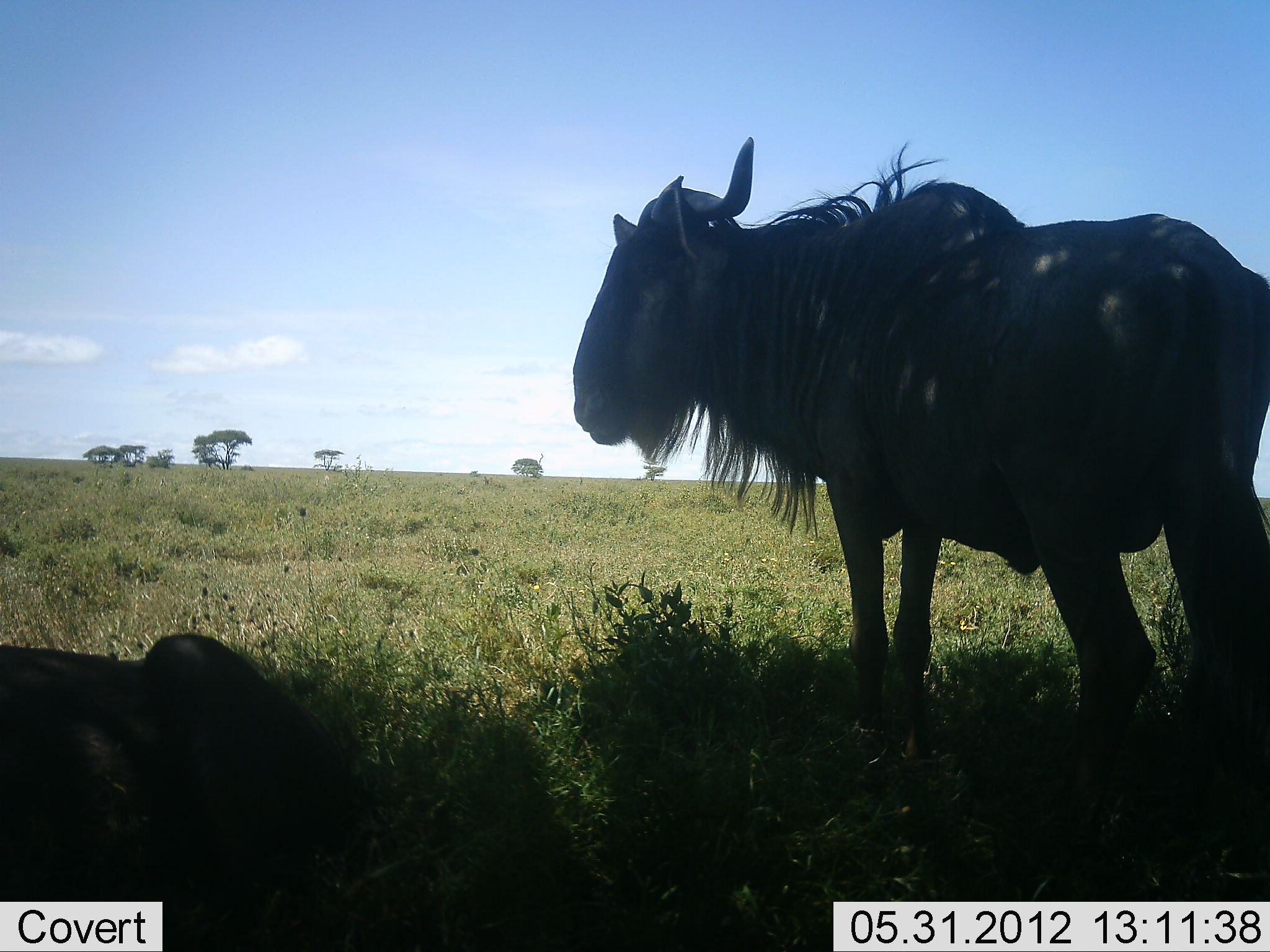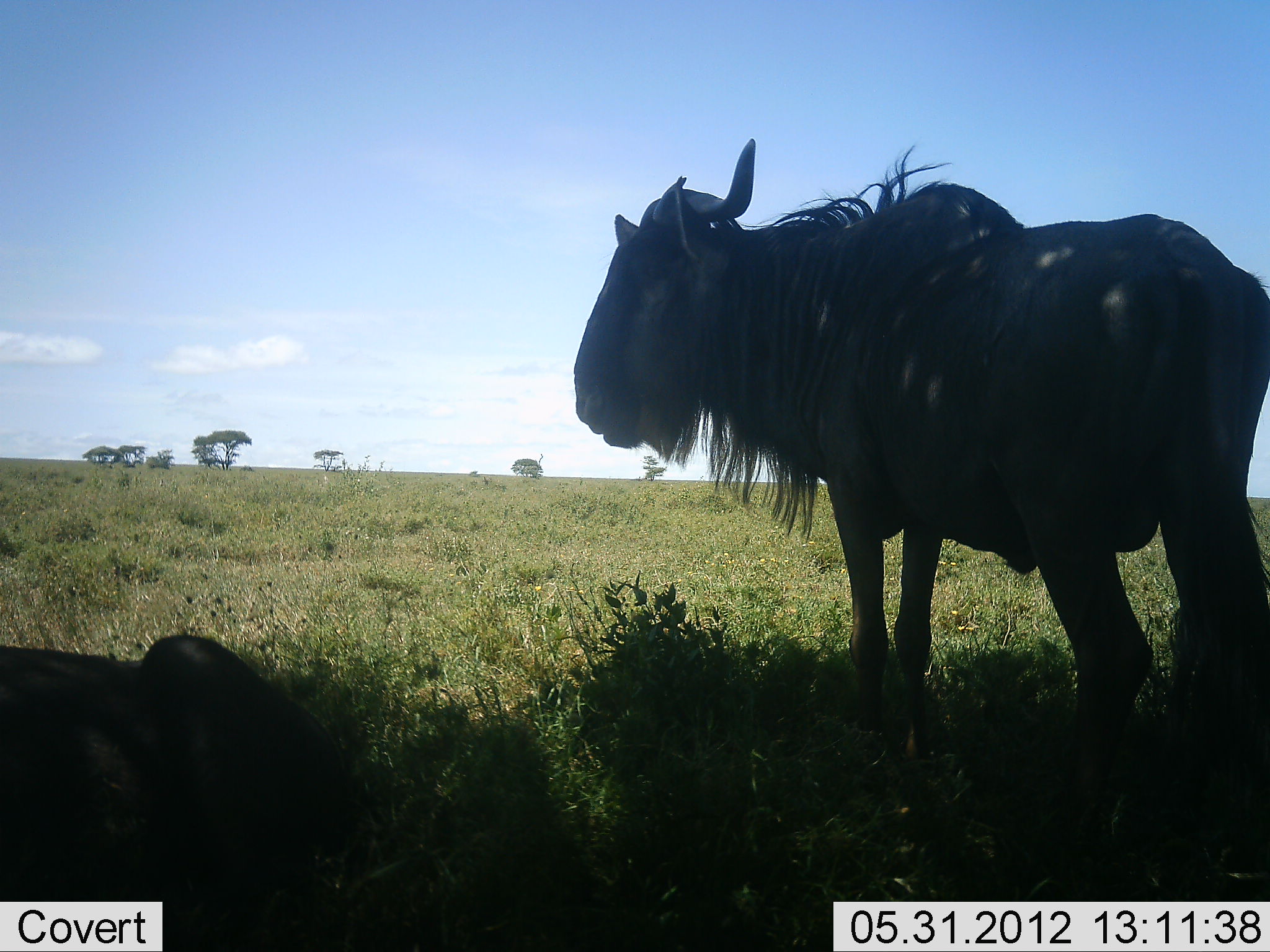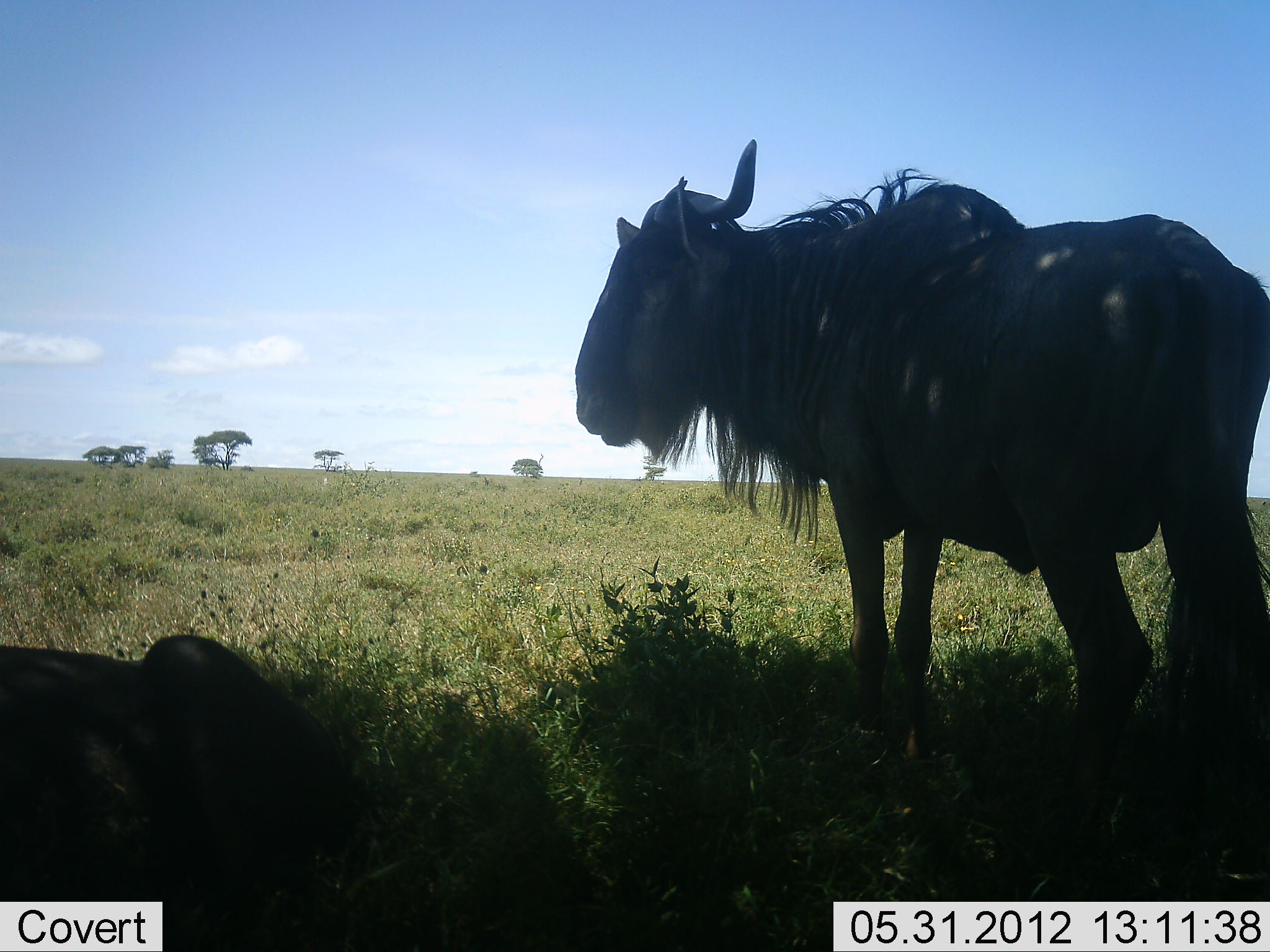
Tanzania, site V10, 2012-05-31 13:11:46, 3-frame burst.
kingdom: Animalia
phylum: Chordata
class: Mammalia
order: Artiodactyla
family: Bovidae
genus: Connochaetes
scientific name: Connochaetes taurinus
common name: blue wildebeest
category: wildebeest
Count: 2.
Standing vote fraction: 100%.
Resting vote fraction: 60%.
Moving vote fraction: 0%.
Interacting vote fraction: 0%.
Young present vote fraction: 0%.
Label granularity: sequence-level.